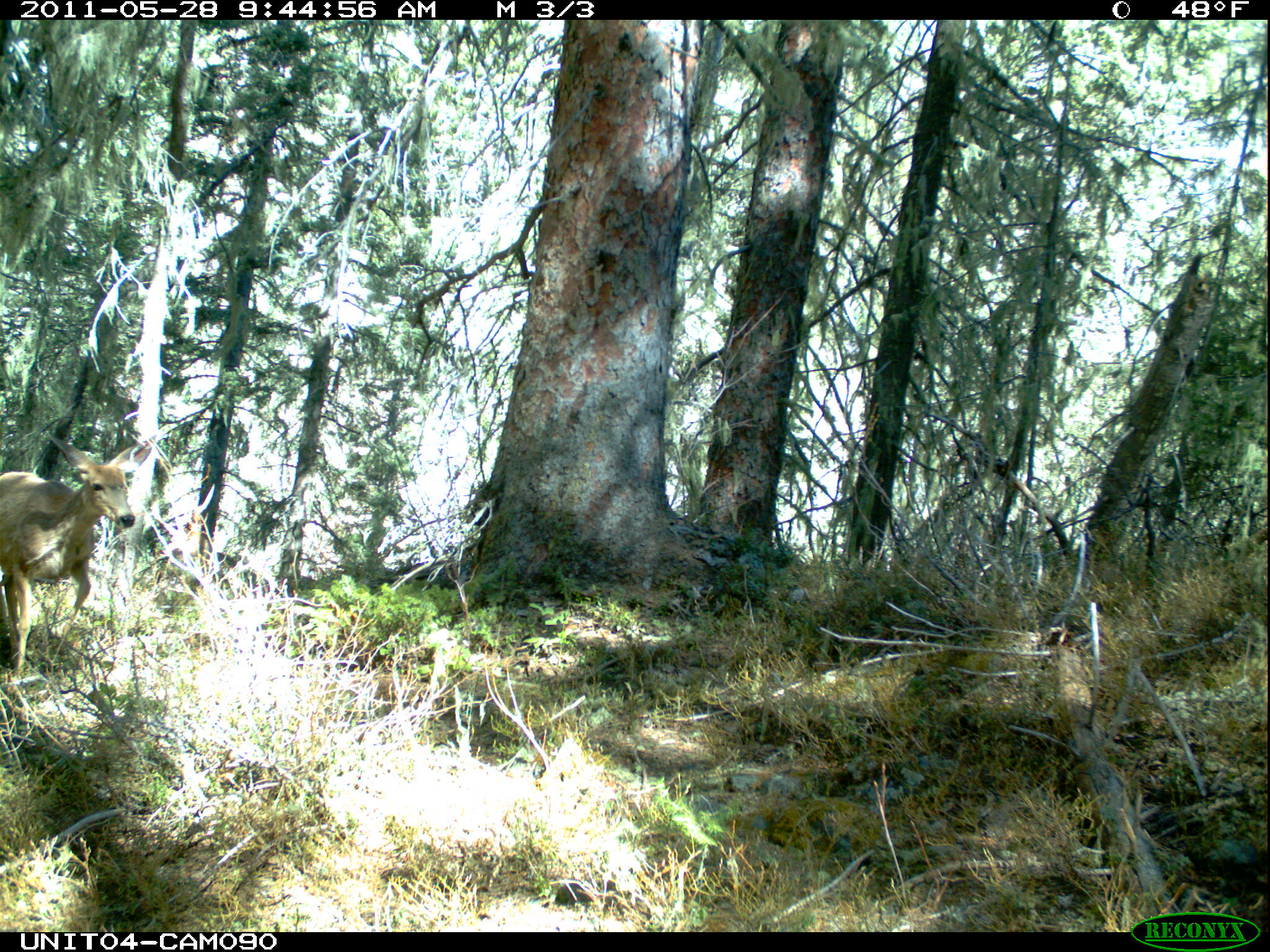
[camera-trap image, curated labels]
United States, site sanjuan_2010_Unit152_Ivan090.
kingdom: Animalia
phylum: Chordata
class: Mammalia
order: Artiodactyla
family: Cervidae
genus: Odocoileus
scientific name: Odocoileus hemionus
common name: mule deer